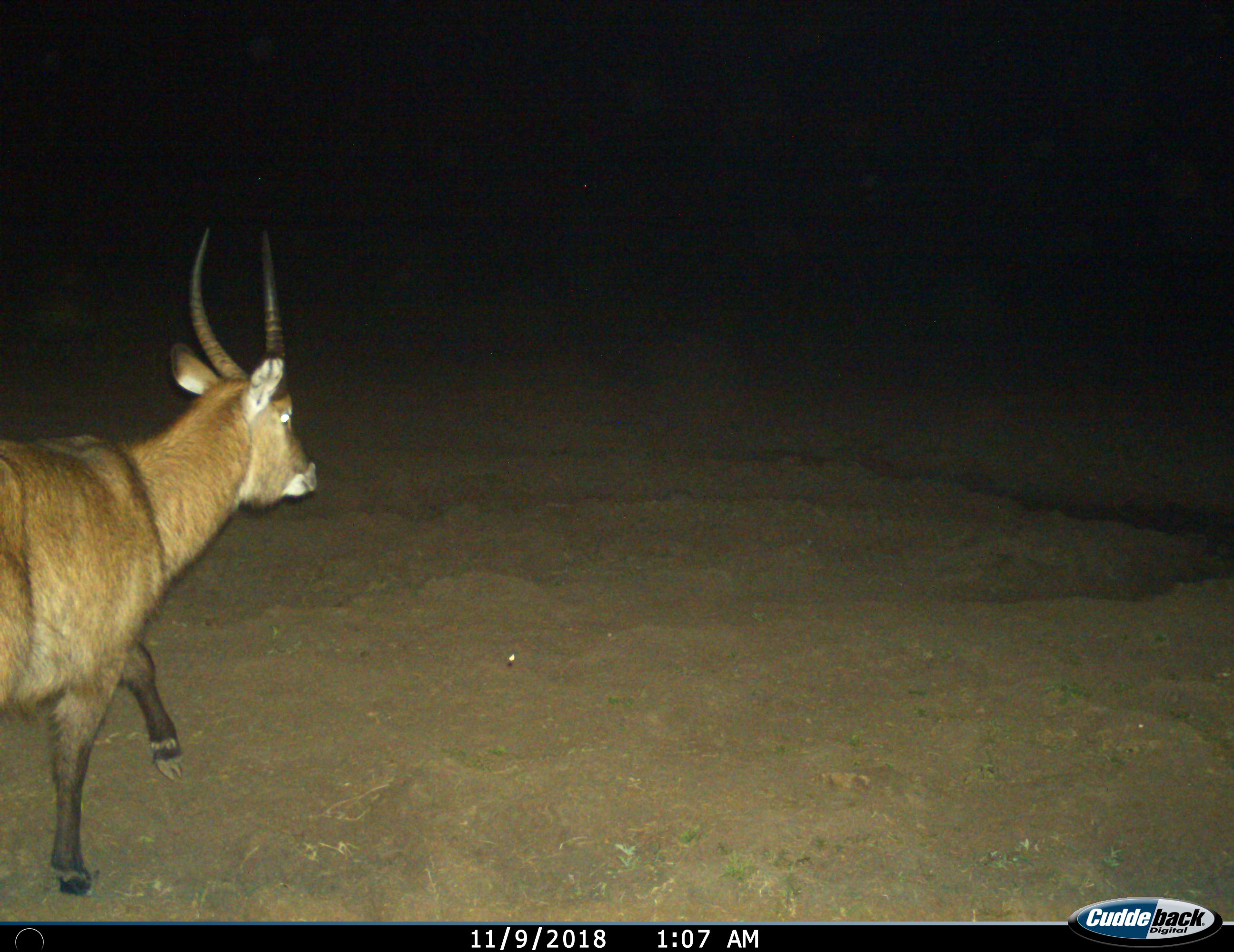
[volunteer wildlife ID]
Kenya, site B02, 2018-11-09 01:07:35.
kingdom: Animalia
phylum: Chordata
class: Mammalia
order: Artiodactyla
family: Bovidae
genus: Kobus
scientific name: Kobus ellipsiprymnus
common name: waterbuck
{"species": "waterbuck (Kobus ellipsiprymnus)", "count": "1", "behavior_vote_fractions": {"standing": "0%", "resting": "0%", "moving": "100%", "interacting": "0%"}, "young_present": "0%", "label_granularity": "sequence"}